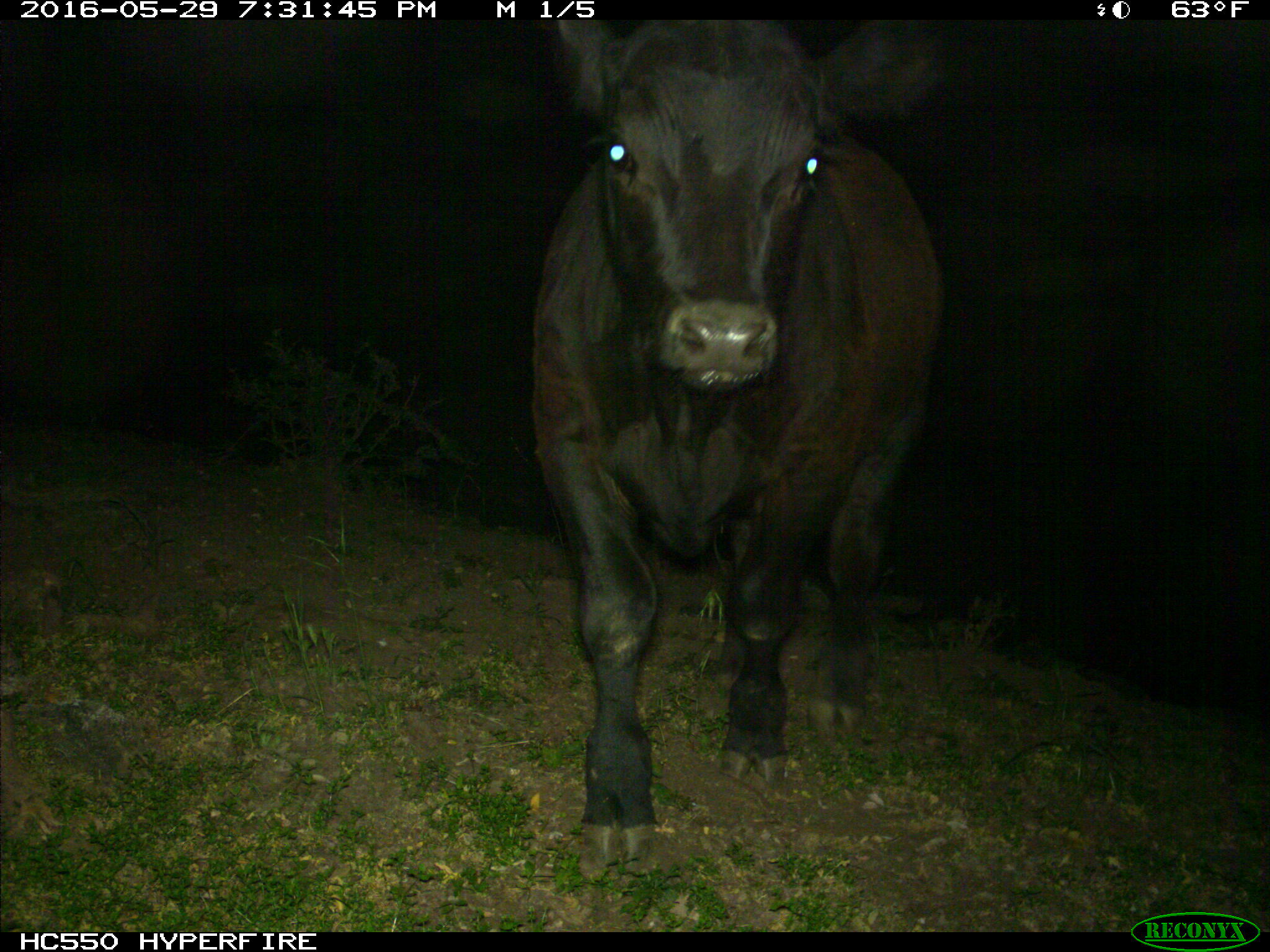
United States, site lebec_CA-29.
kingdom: Animalia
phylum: Chordata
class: Mammalia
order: Artiodactyla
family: Bovidae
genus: Bos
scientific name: Bos taurus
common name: domestic cow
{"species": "Bos taurus (domestic cow)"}